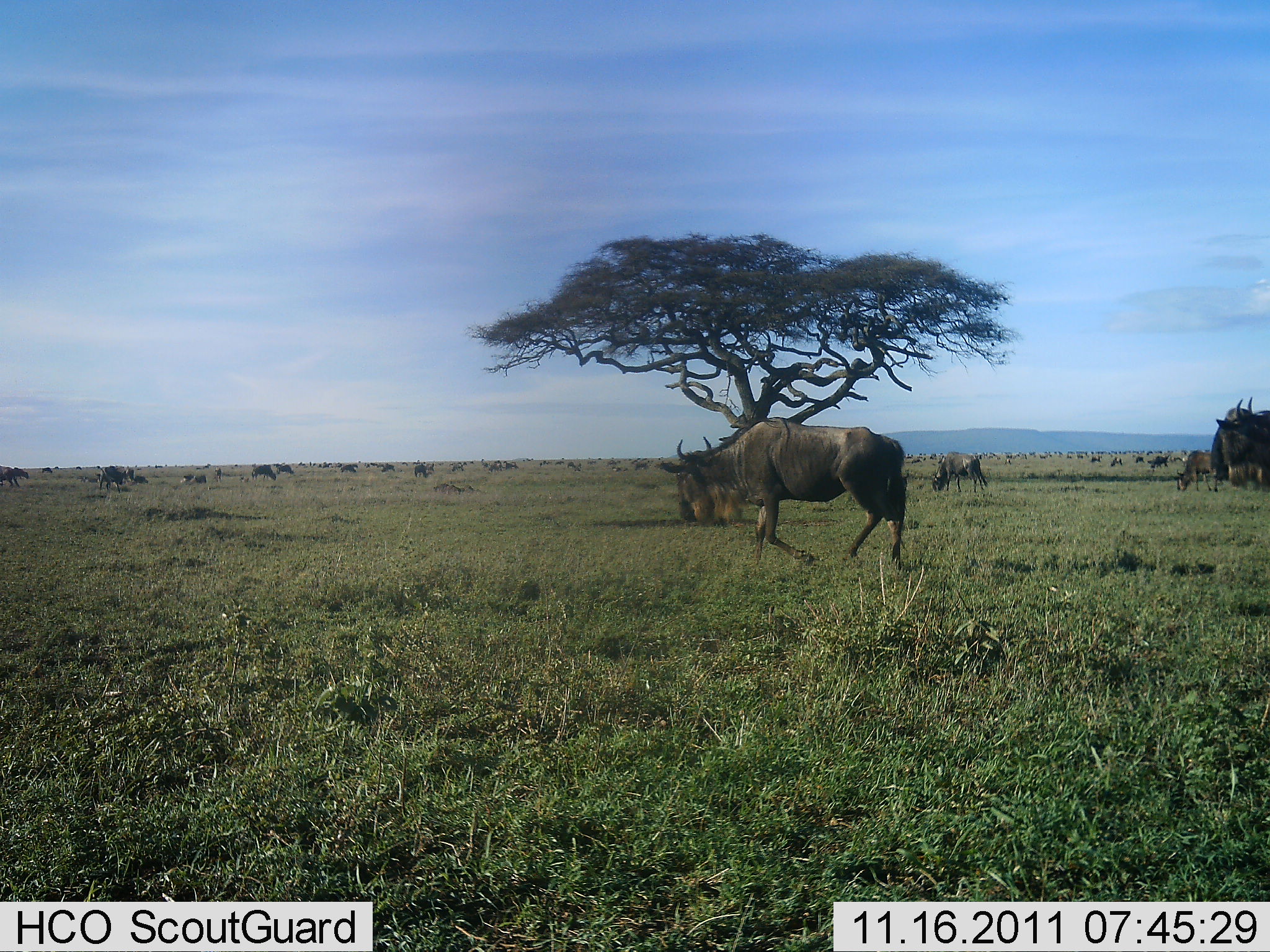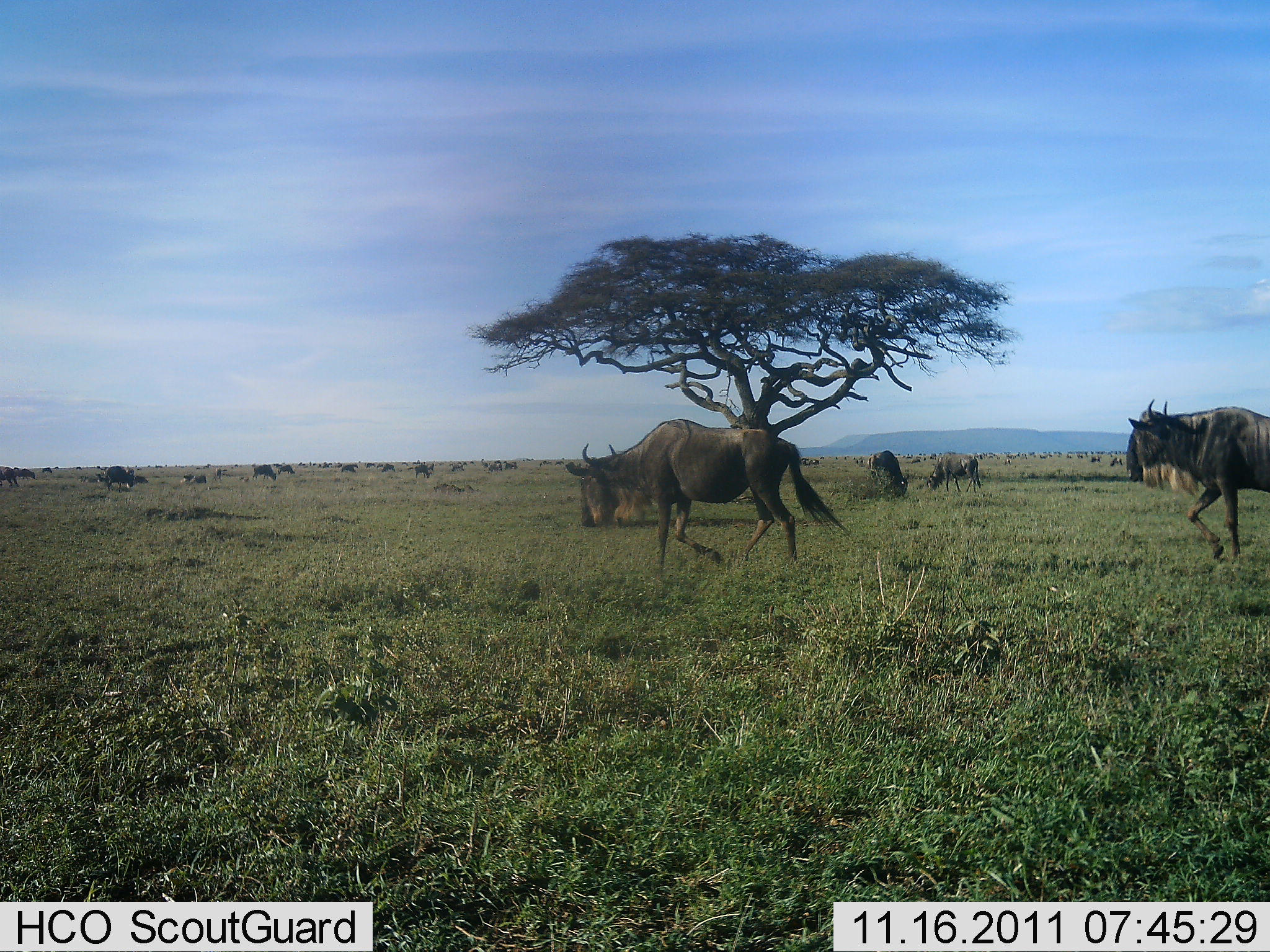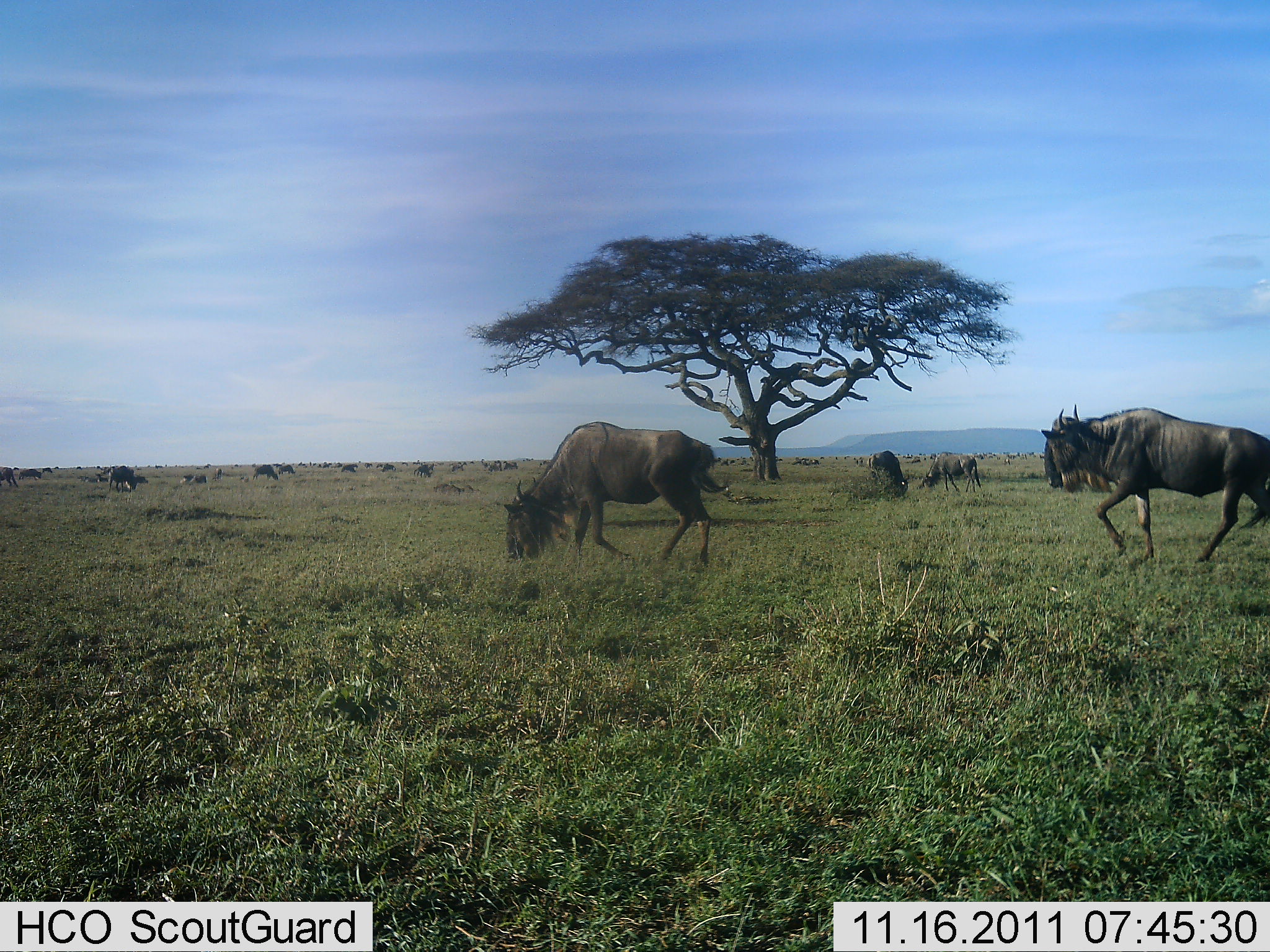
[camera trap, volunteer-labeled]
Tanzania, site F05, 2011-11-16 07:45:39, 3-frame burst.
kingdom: Animalia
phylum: Chordata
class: Mammalia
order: Artiodactyla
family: Bovidae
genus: Connochaetes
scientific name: Connochaetes taurinus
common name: blue wildebeest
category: wildebeest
Wildebeest (blue wildebeest) (Connochaetes taurinus), count 11-50. Behavior (volunteer vote fractions): standing 17%, resting 0%, moving 83%, interacting 8%. Young present (vote fraction): 0%. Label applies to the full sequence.